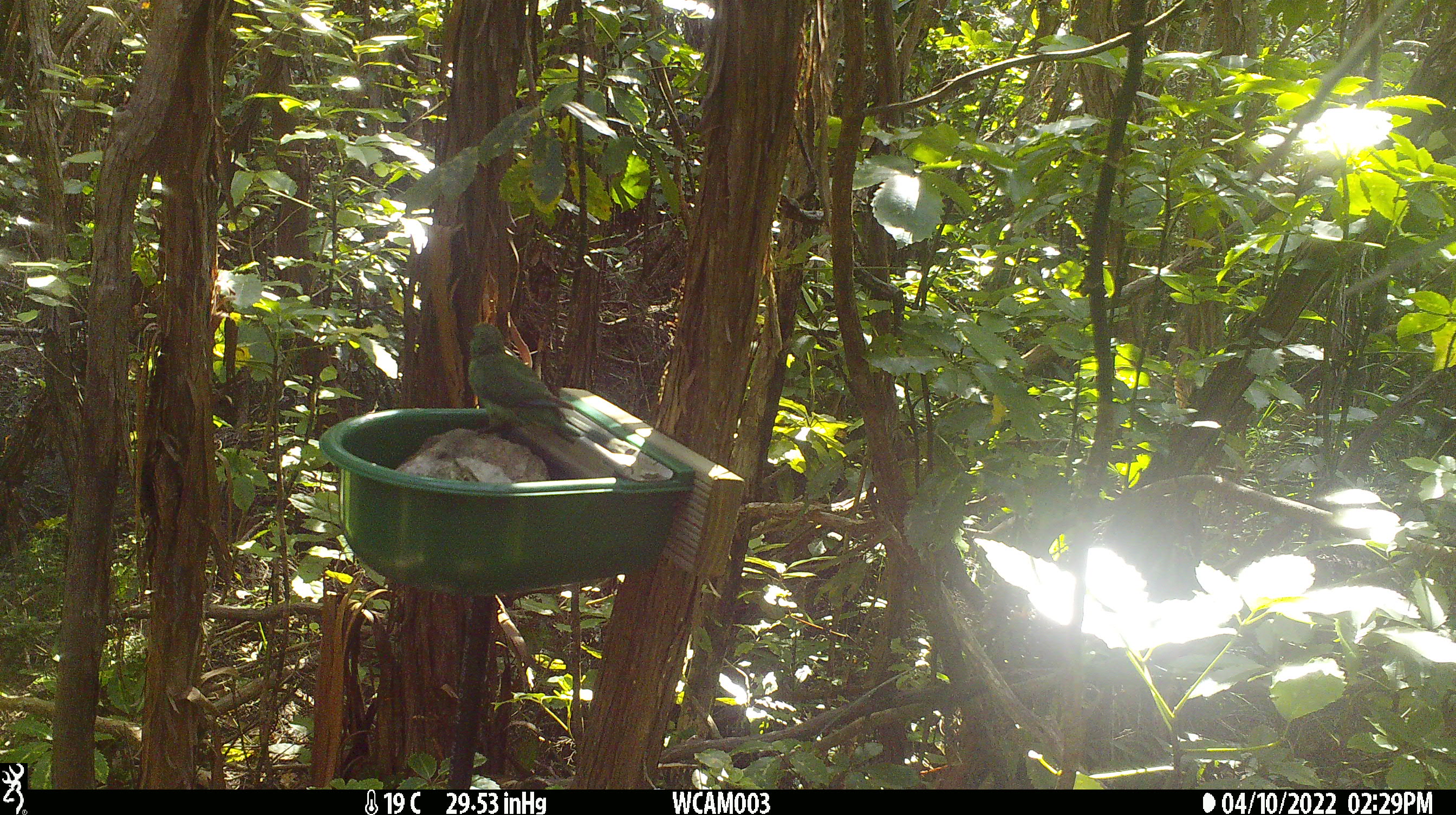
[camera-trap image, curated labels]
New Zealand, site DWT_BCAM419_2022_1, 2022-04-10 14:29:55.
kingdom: Animalia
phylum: Chordata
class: Aves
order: Psittaciformes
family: Psittaculidae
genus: Cyanoramphus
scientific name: Cyanoramphus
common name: parakeet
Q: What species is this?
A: Parakeet (Cyanoramphus).